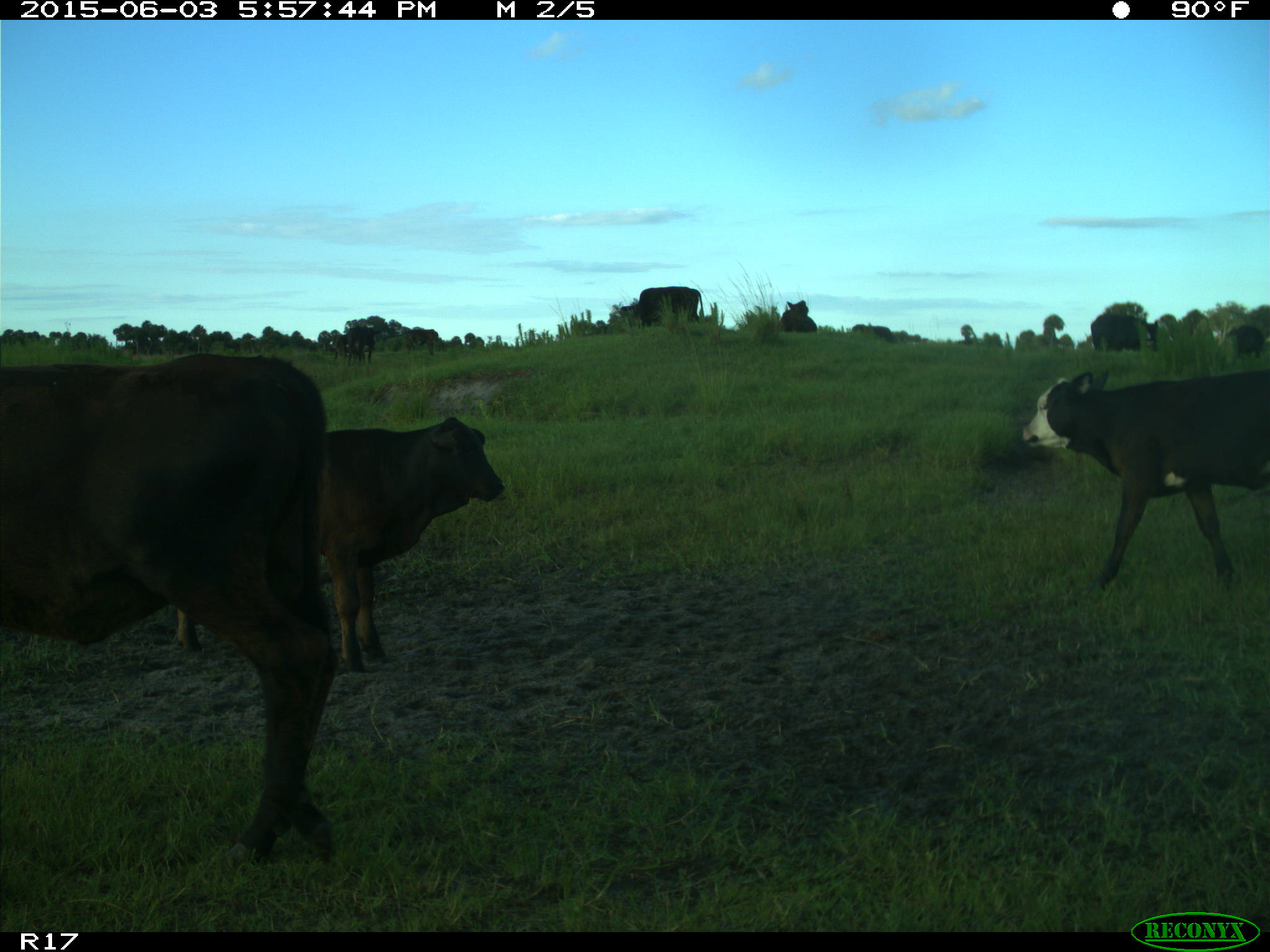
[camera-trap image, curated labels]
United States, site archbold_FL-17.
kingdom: Animalia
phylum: Chordata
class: Mammalia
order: Artiodactyla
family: Bovidae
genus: Bos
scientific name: Bos taurus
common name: domestic cow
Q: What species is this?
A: Bos taurus (domestic cow).